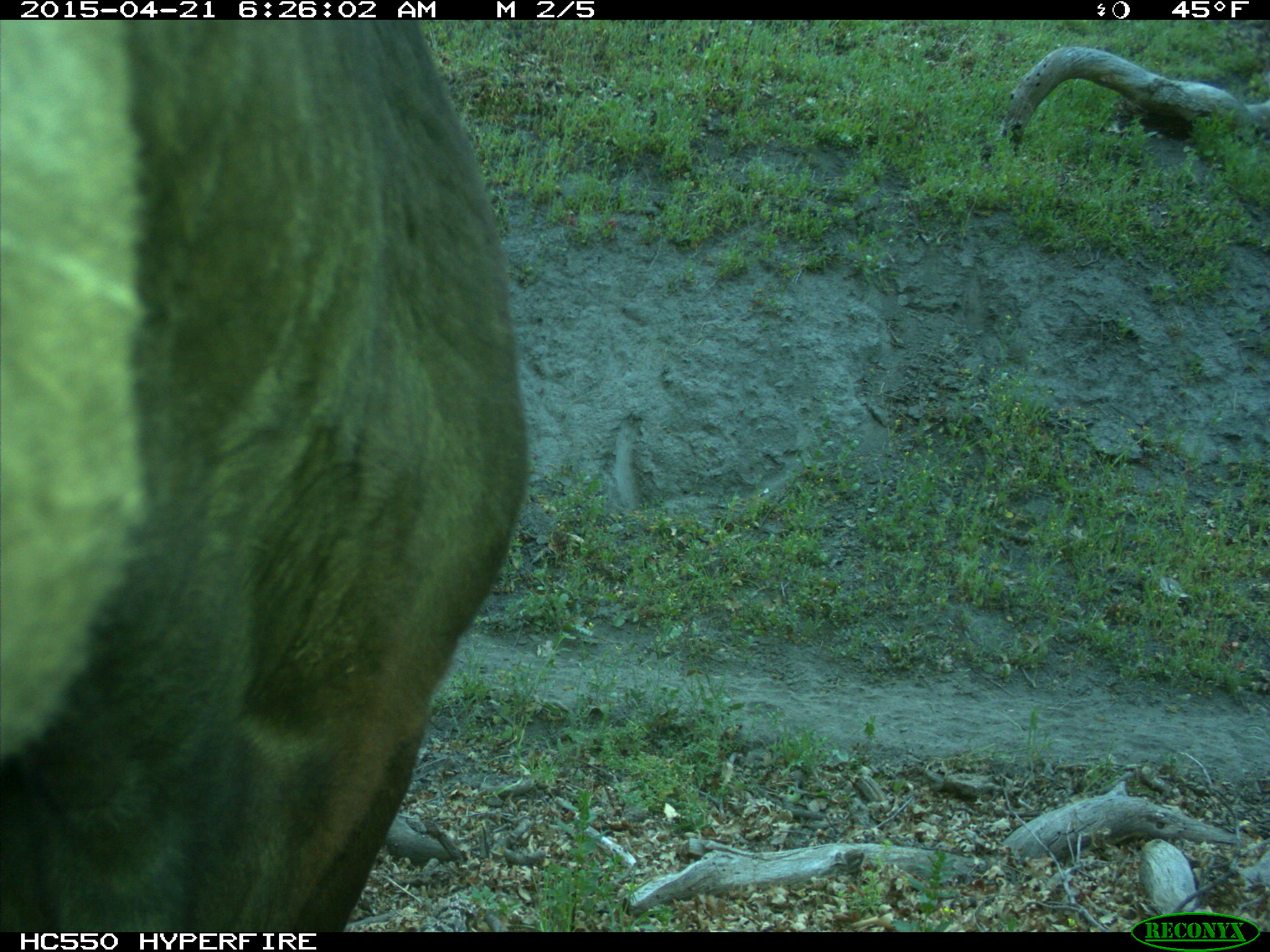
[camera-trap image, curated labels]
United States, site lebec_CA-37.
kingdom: Animalia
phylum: Chordata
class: Mammalia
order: Artiodactyla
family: Bovidae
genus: Bos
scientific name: Bos taurus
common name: domestic cow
Bos taurus (domestic cow).